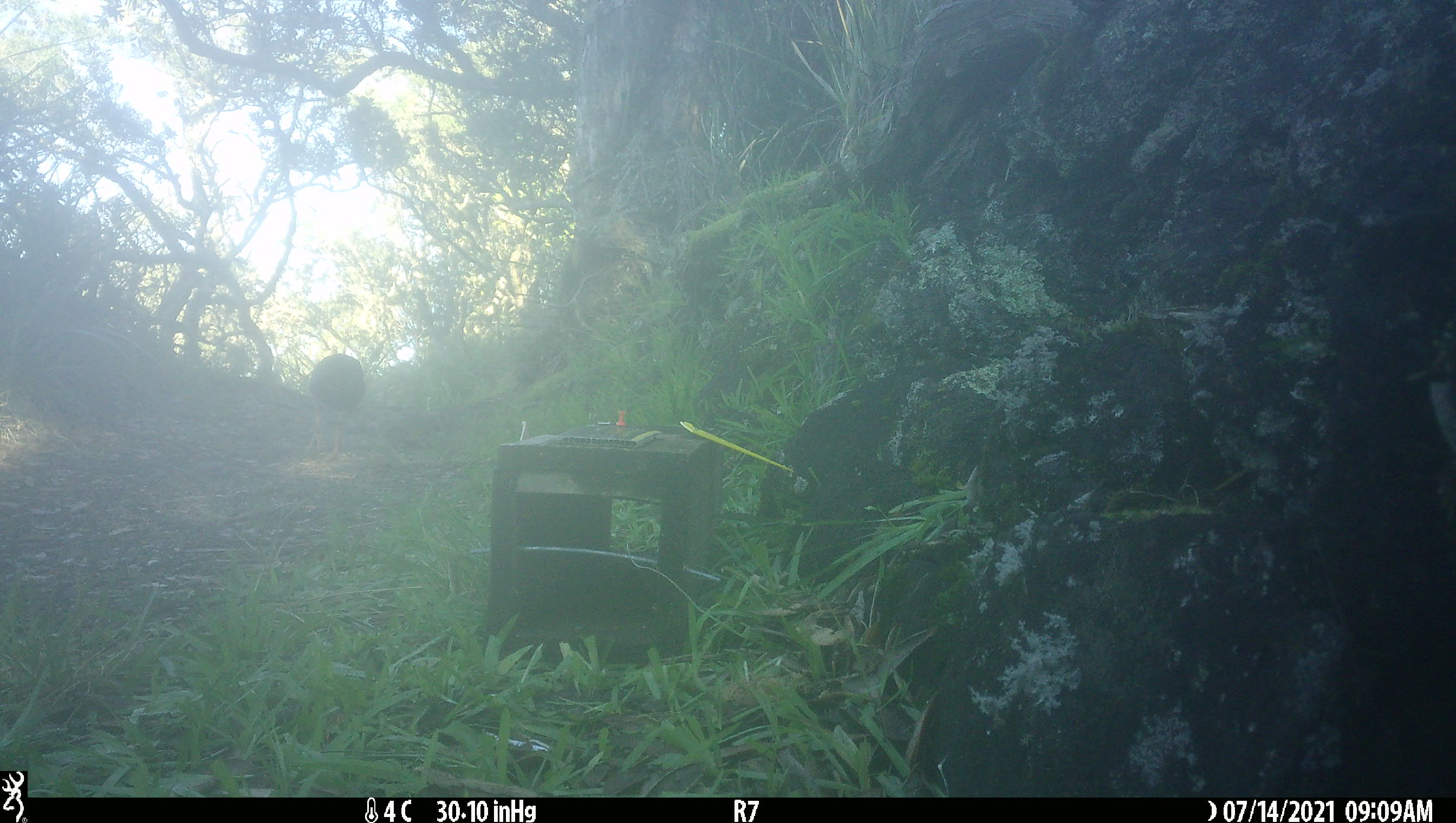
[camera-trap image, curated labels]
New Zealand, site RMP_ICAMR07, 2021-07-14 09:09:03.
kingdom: Animalia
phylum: Chordata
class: Aves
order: Gruiformes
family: Rallidae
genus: Porphyrio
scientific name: Porphyrio melanotus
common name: australasian swamphen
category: pukeko